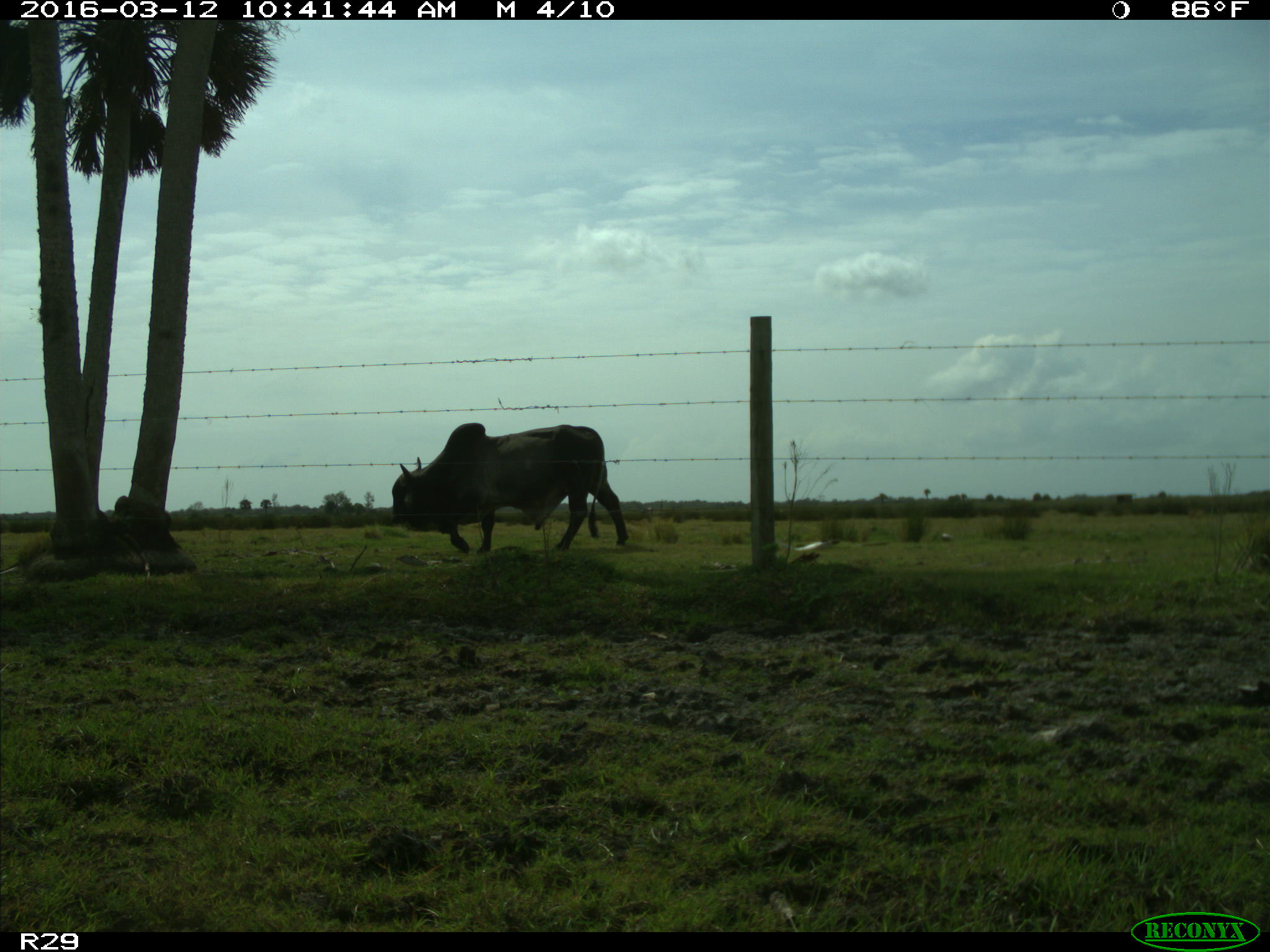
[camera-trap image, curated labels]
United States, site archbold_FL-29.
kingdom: Animalia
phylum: Chordata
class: Mammalia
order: Artiodactyla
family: Bovidae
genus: Bos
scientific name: Bos taurus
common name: domestic cow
Bos taurus (domestic cow).